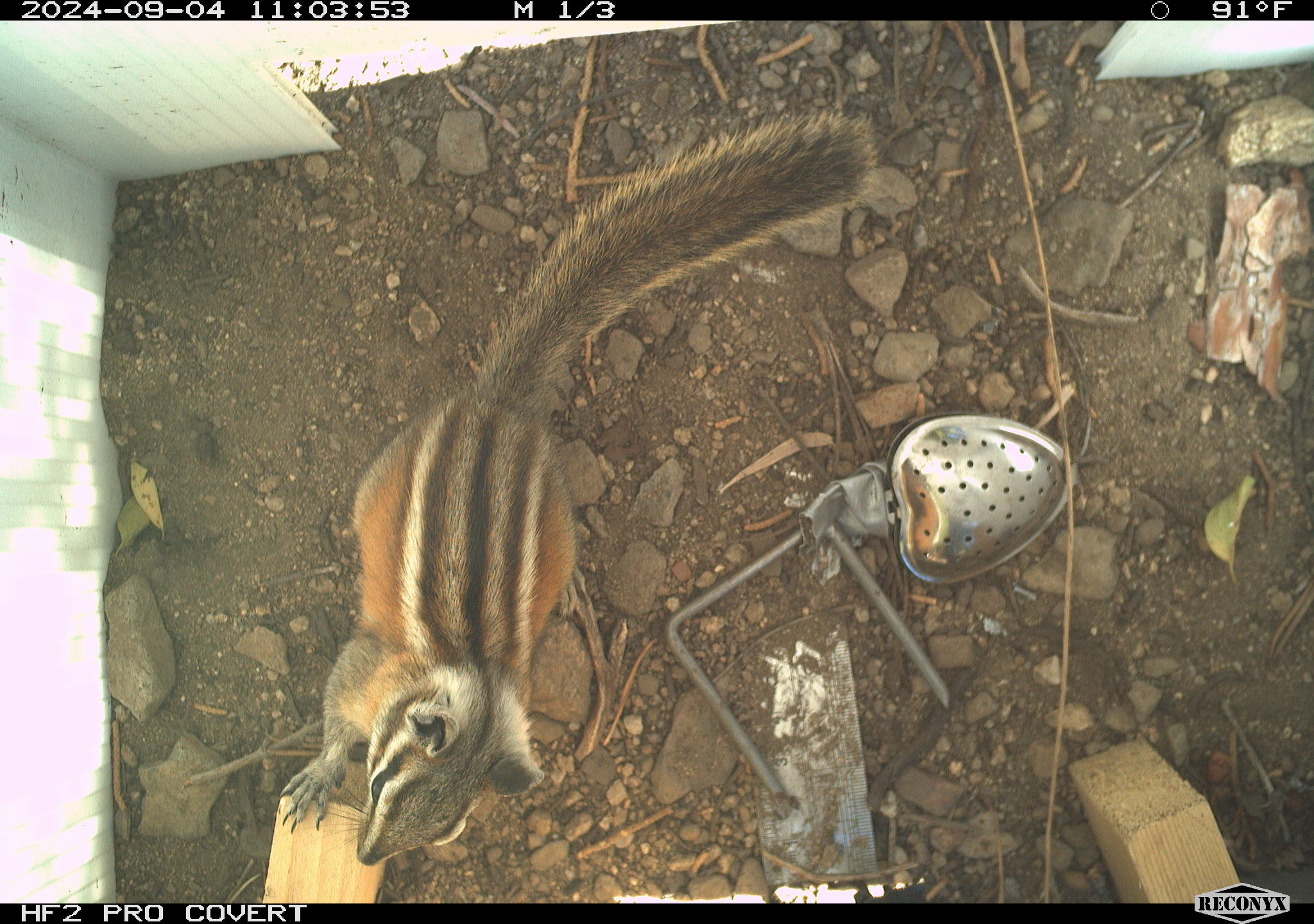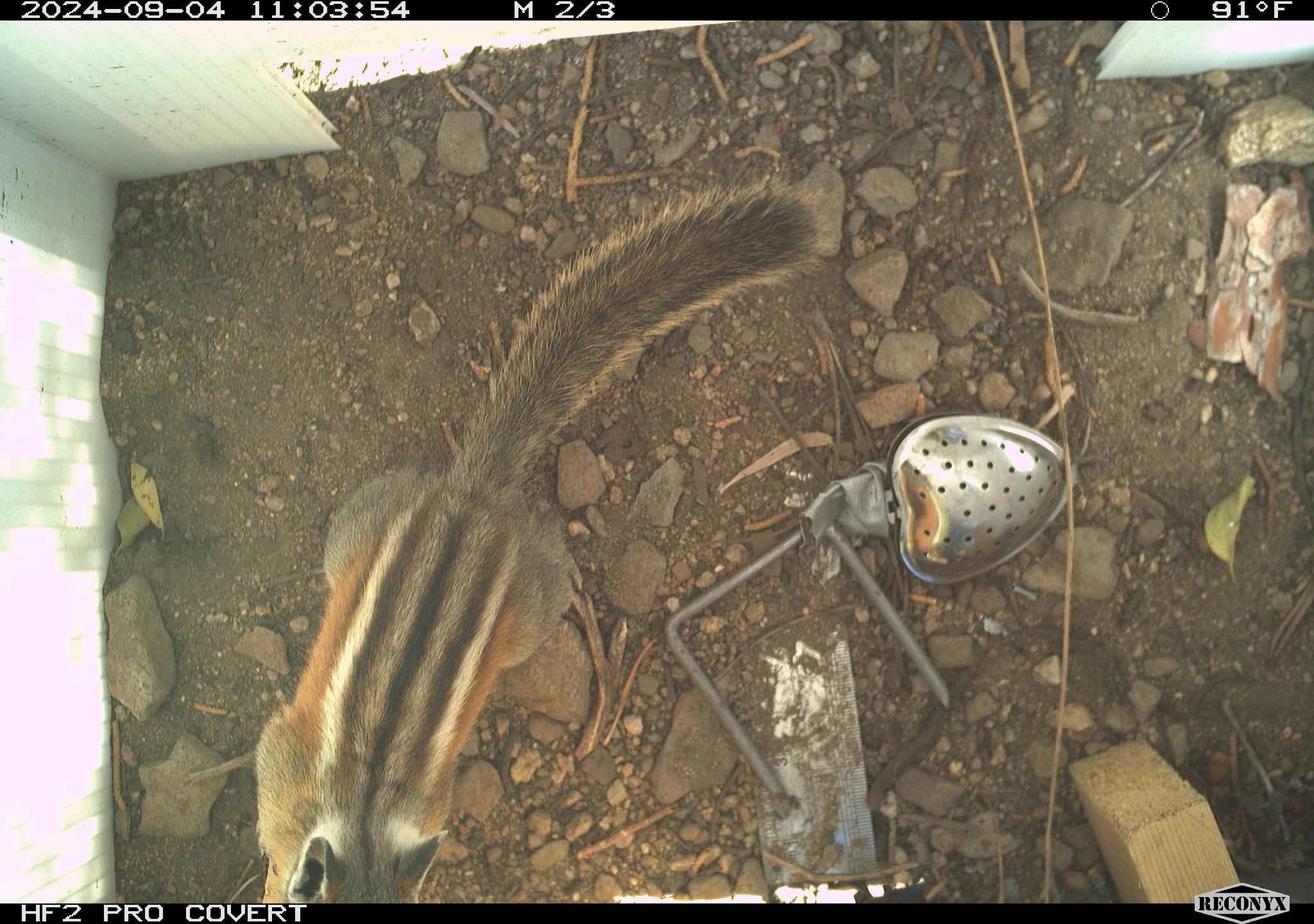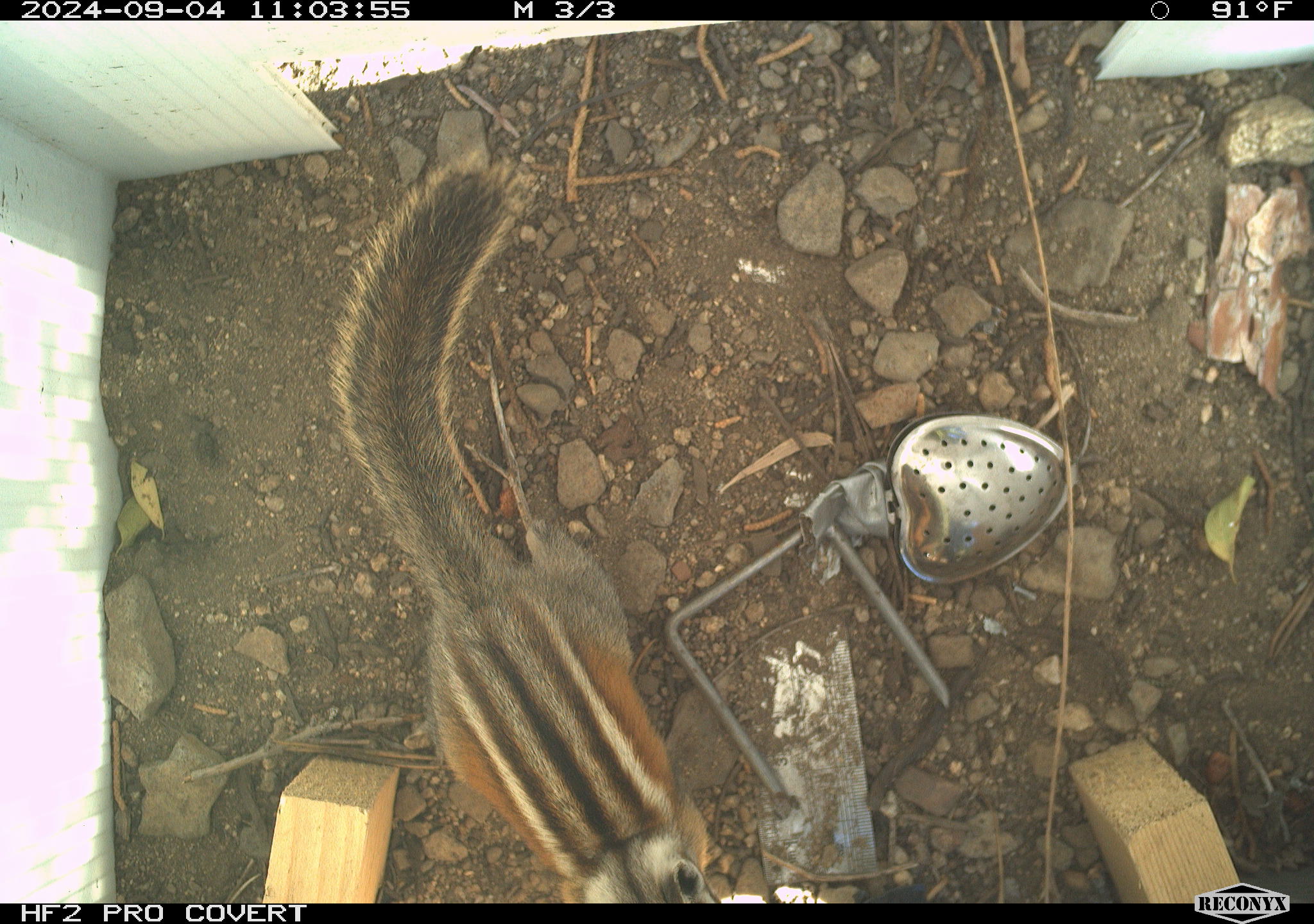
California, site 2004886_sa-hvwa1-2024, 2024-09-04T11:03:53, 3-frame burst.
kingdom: Animalia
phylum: Chordata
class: Mammalia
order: Rodentia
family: Sciuridae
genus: Neotamias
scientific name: Neotamias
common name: western chipmunks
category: neotamias species